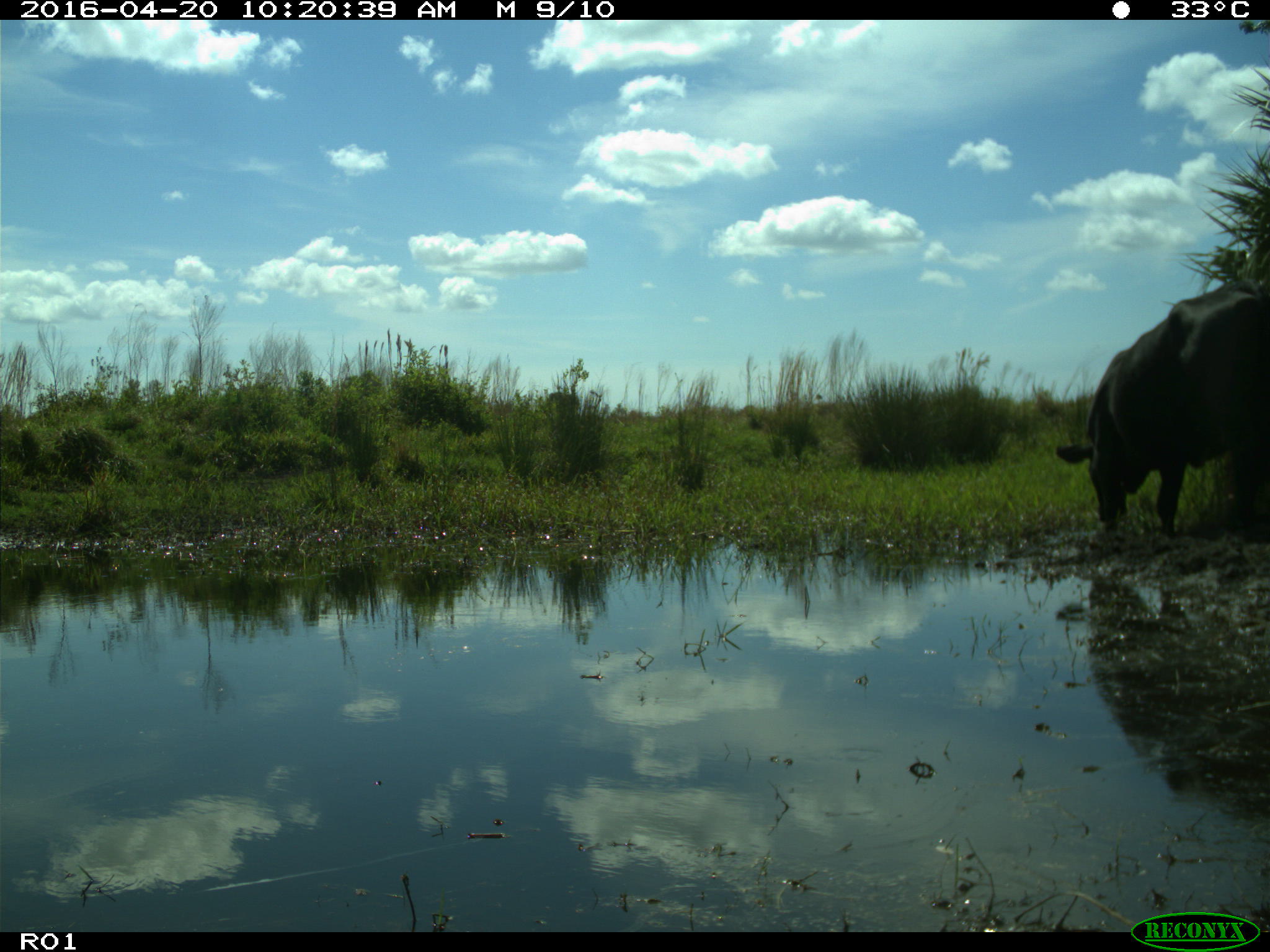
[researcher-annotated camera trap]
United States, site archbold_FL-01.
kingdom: Animalia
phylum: Chordata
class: Mammalia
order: Artiodactyla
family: Bovidae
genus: Bos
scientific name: Bos taurus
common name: domestic cow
Bos taurus (domestic cow).